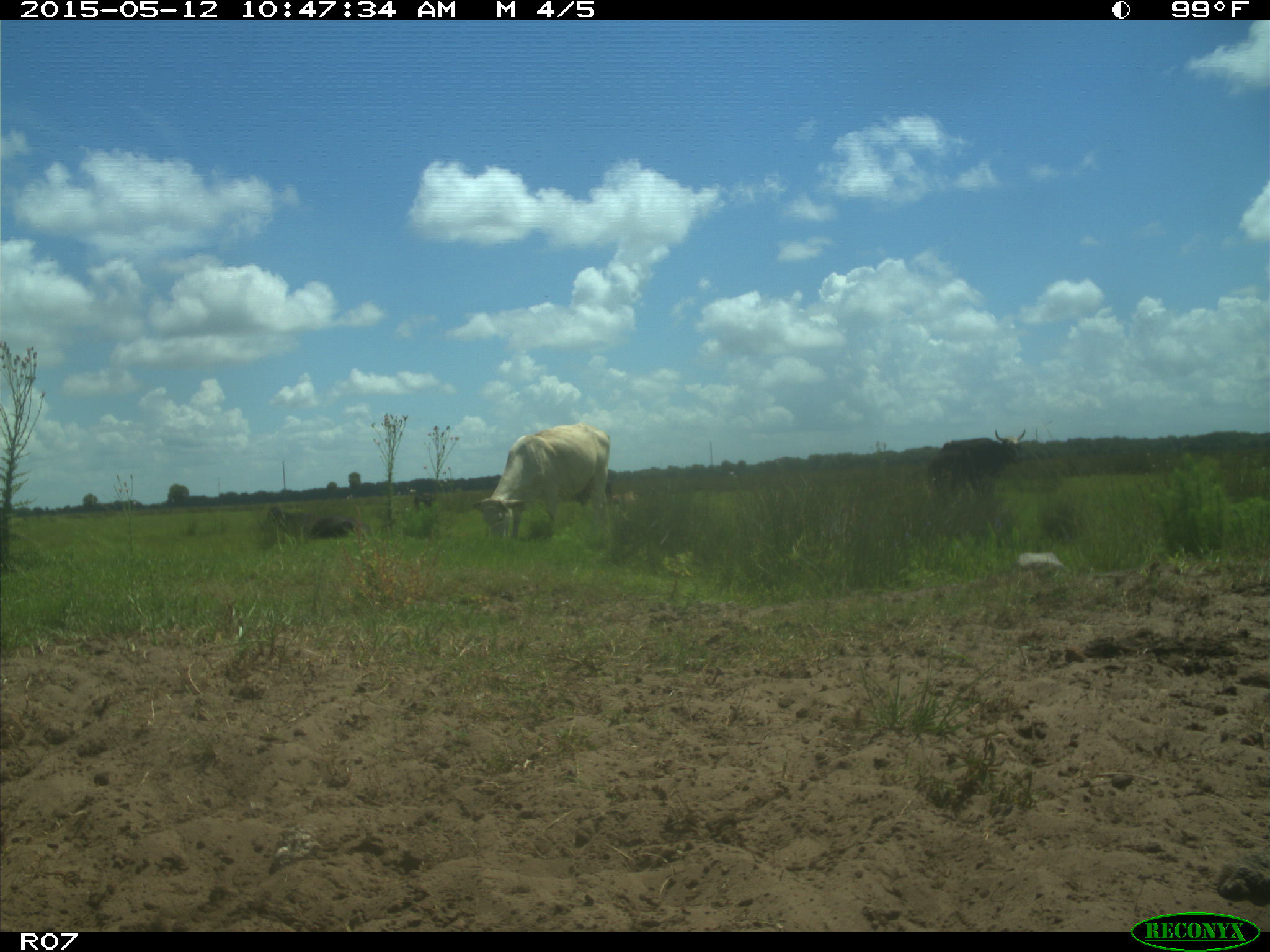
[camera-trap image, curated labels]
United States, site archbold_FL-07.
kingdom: Animalia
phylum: Chordata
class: Mammalia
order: Artiodactyla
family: Bovidae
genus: Bos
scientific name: Bos taurus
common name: domestic cow